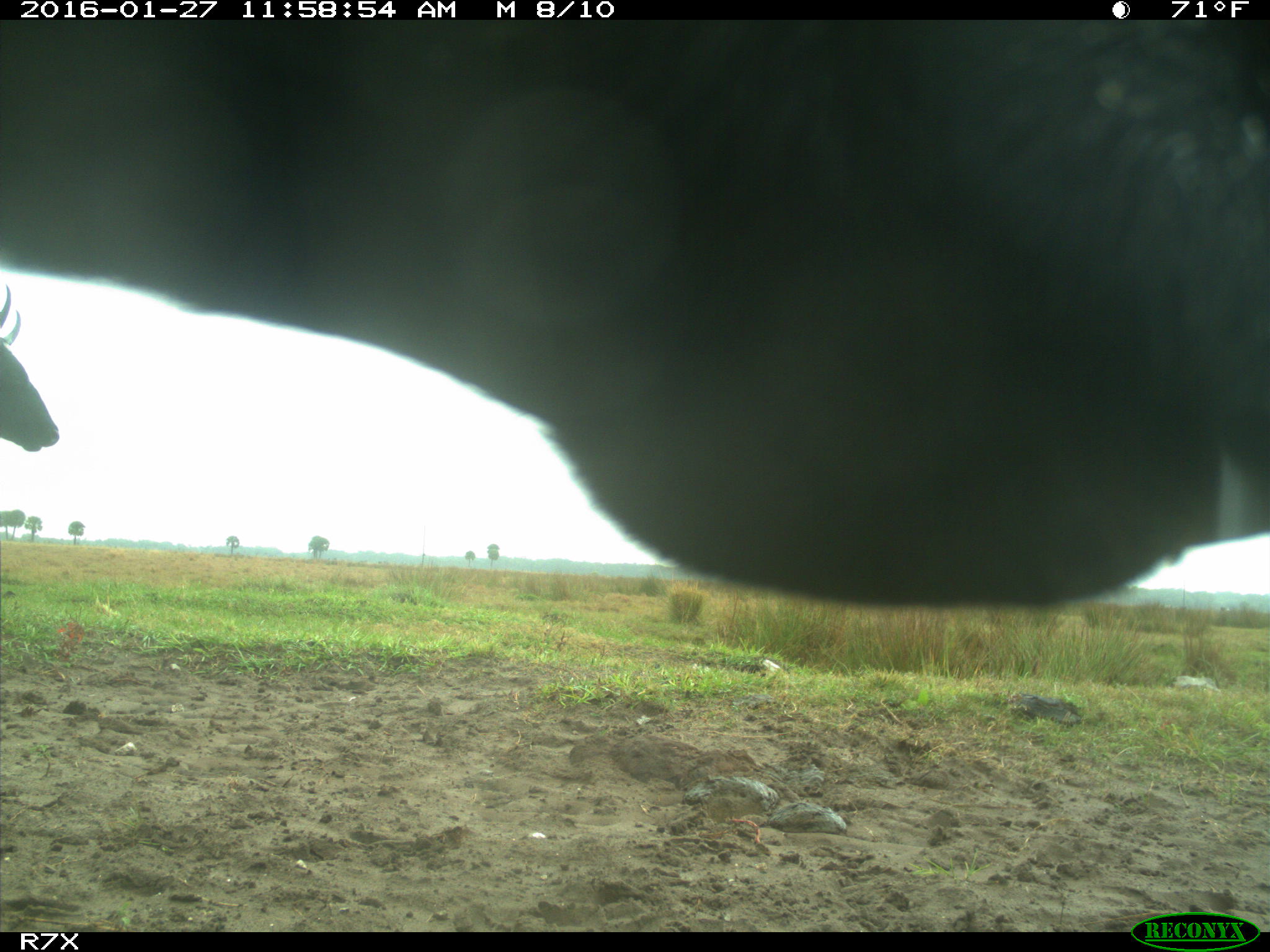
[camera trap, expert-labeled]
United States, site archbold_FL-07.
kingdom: Animalia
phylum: Chordata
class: Mammalia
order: Artiodactyla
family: Bovidae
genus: Bos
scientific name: Bos taurus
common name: domestic cow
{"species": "Bos taurus (domestic cow)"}